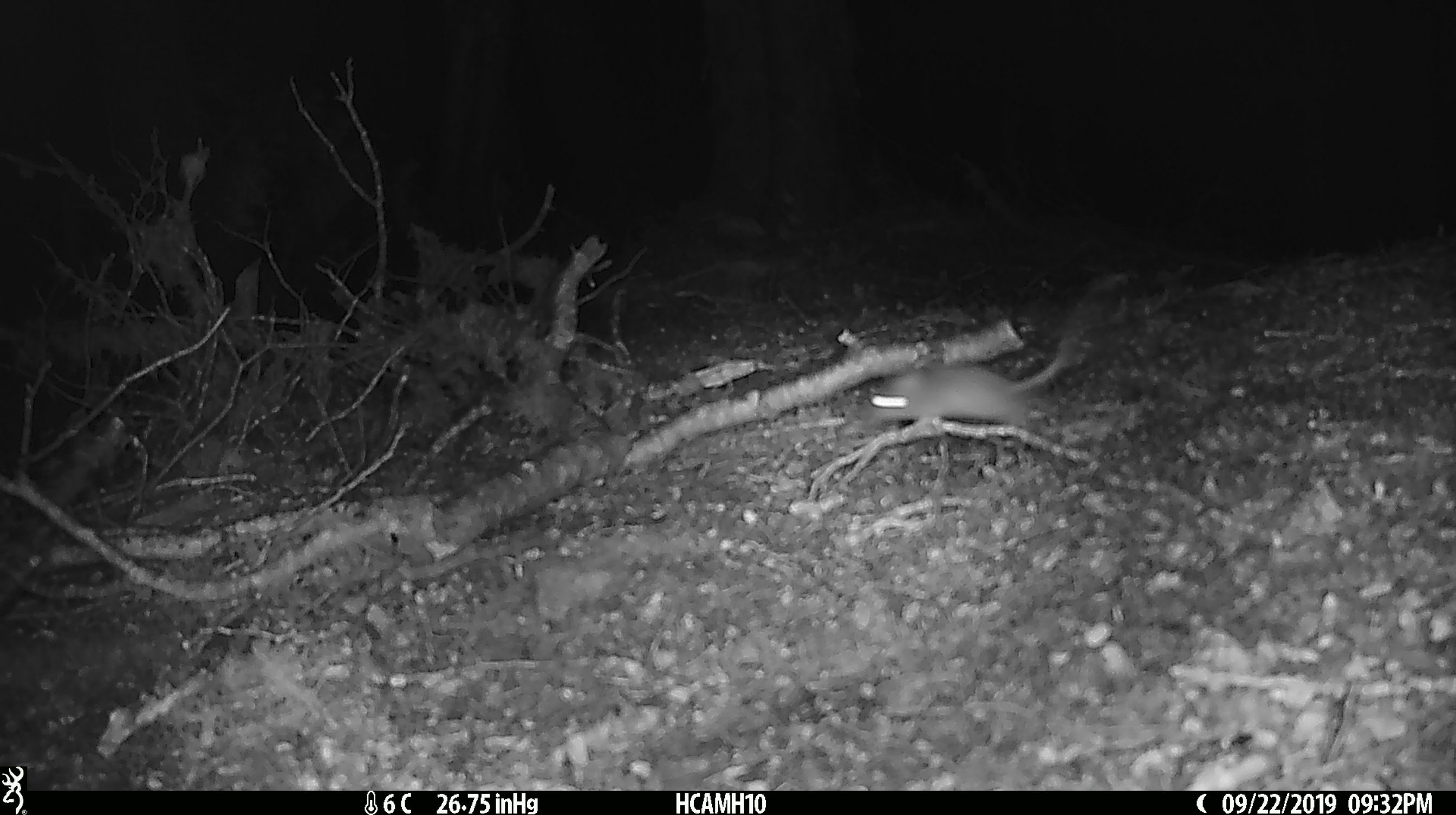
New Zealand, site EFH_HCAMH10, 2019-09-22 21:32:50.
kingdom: Animalia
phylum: Chordata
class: Mammalia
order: Rodentia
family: Muridae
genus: Mus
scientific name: Mus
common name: mouse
Mouse (Mus).